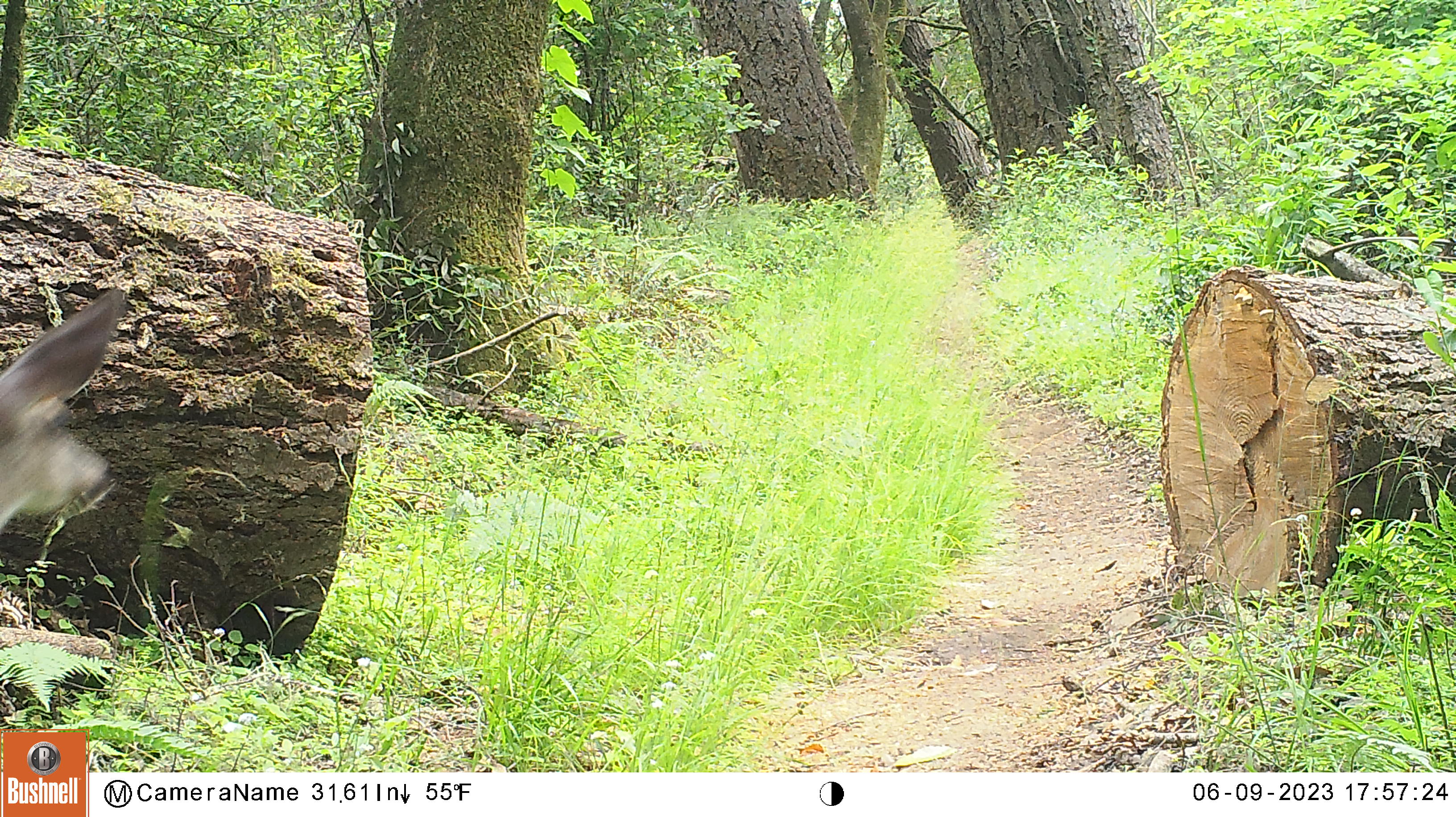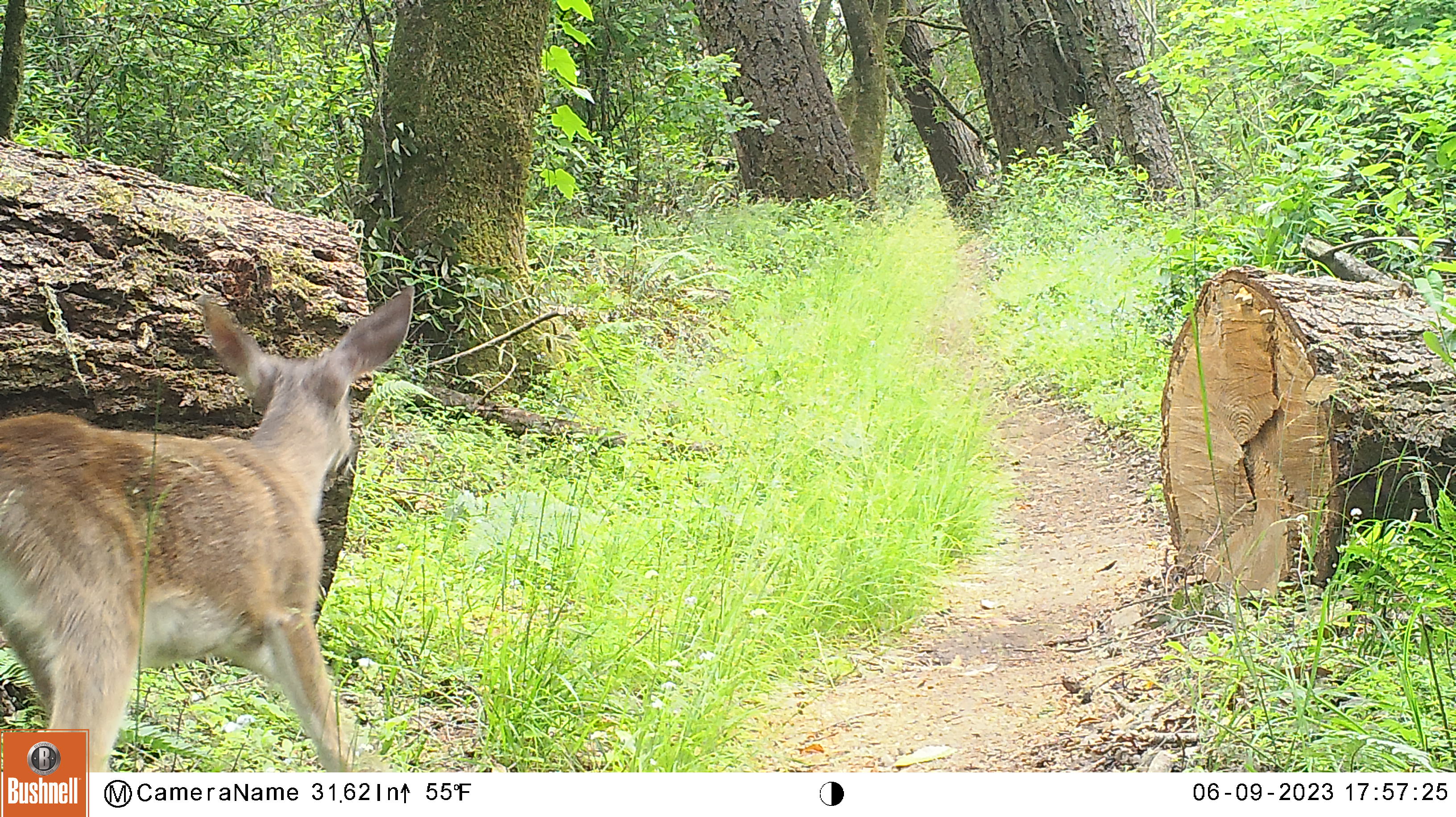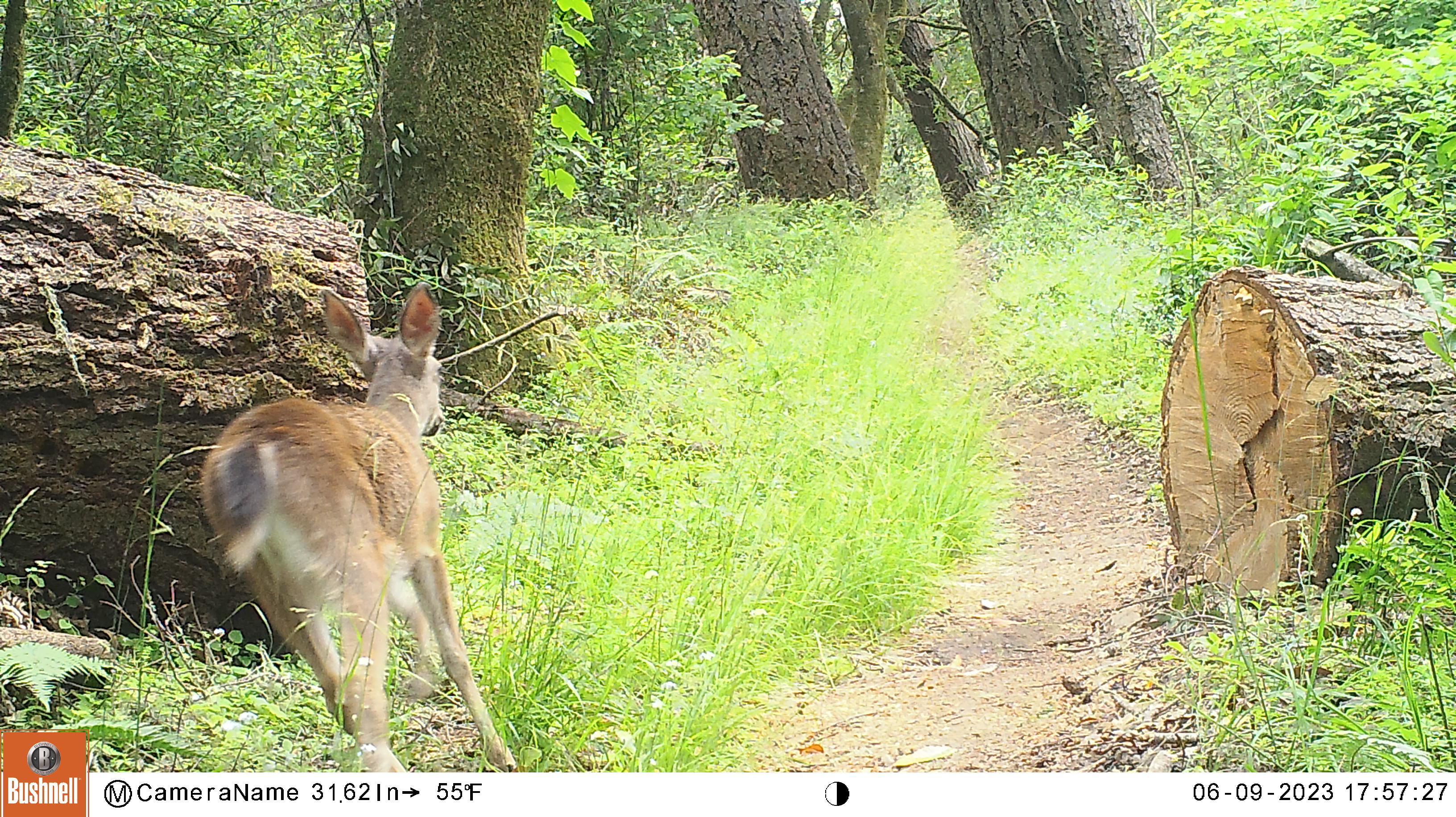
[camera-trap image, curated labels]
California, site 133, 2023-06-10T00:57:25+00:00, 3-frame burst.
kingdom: Animalia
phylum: Chordata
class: Mammalia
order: Artiodactyla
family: Cervidae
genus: Odocoileus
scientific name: Odocoileus hemionus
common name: mule deer